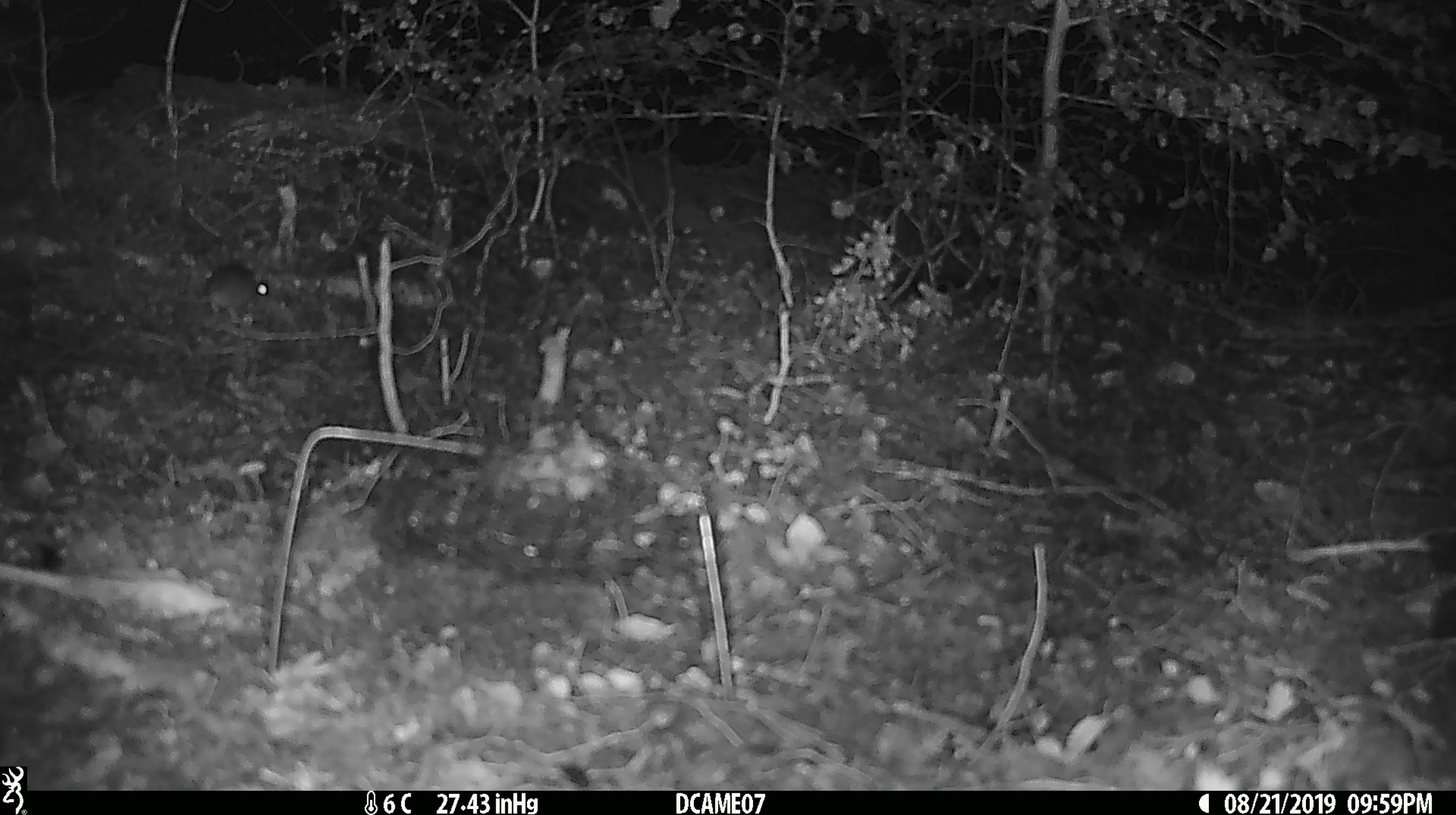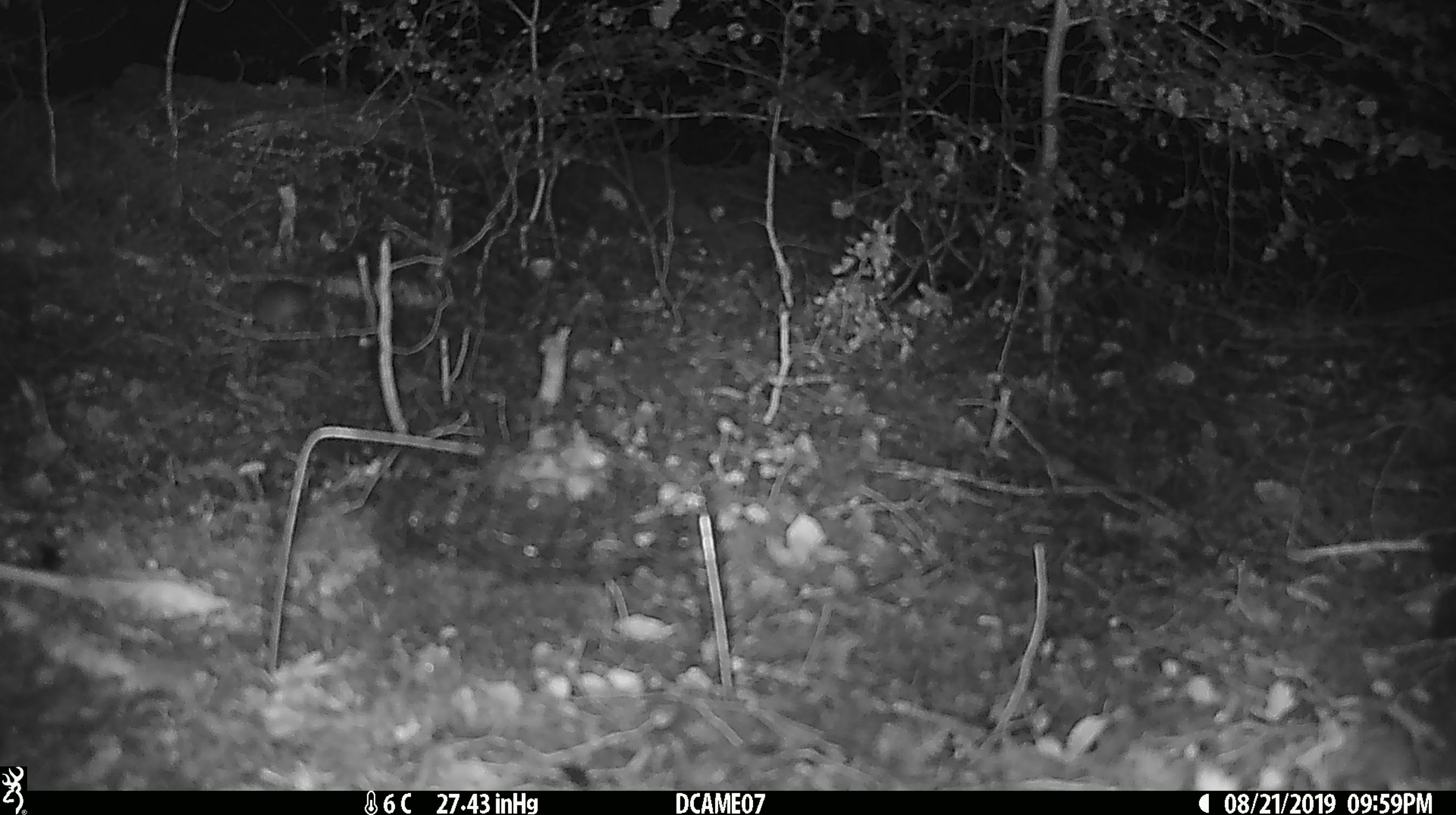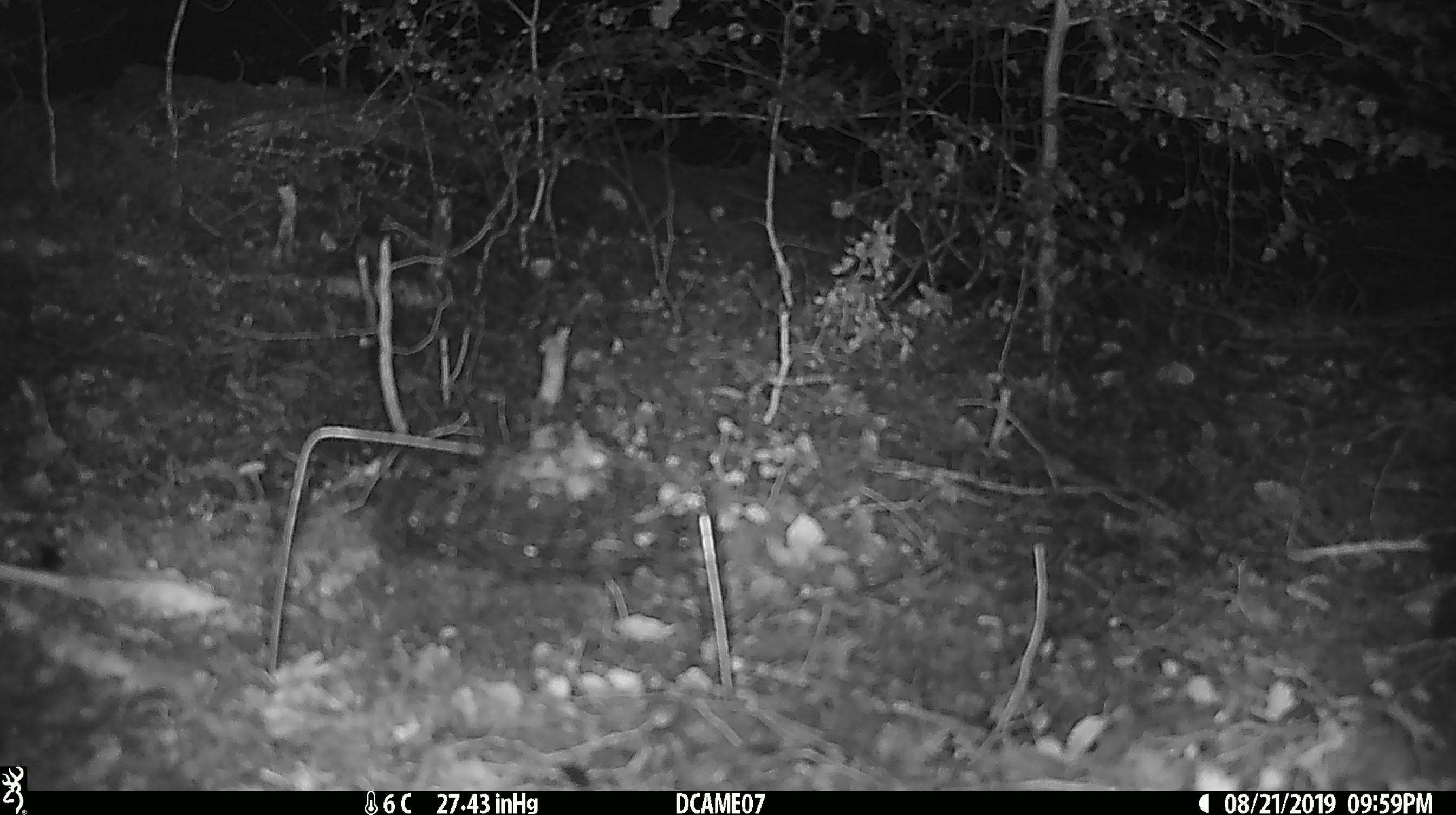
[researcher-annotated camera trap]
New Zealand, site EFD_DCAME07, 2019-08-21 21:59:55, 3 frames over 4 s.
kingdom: Animalia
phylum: Chordata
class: Mammalia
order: Rodentia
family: Muridae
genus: Mus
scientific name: Mus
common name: mouse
Mouse (Mus).